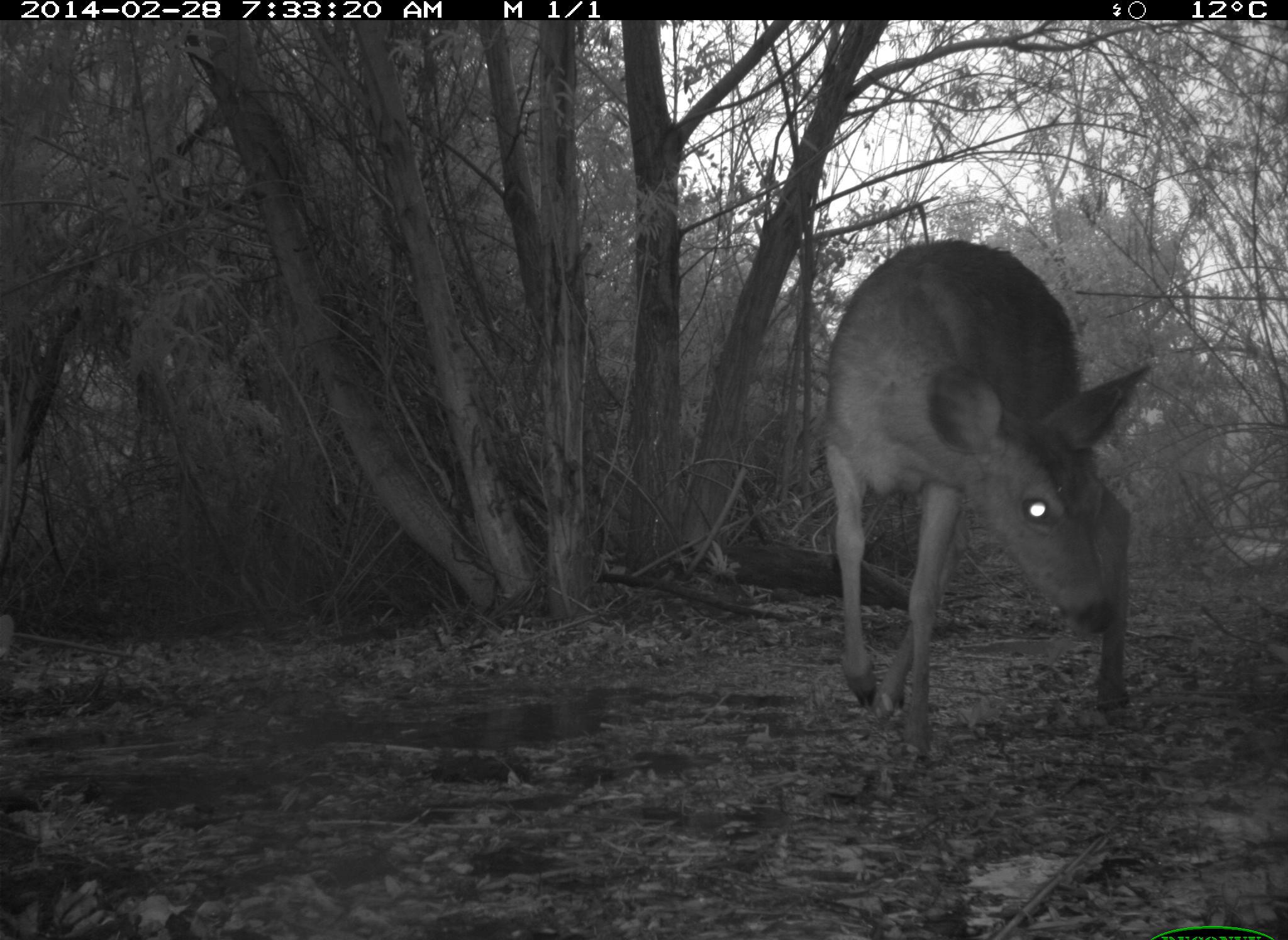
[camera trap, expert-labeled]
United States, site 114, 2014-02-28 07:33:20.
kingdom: Animalia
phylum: Chordata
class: Mammalia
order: Artiodactyla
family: Cervidae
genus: Odocoileus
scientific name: Odocoileus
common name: deer